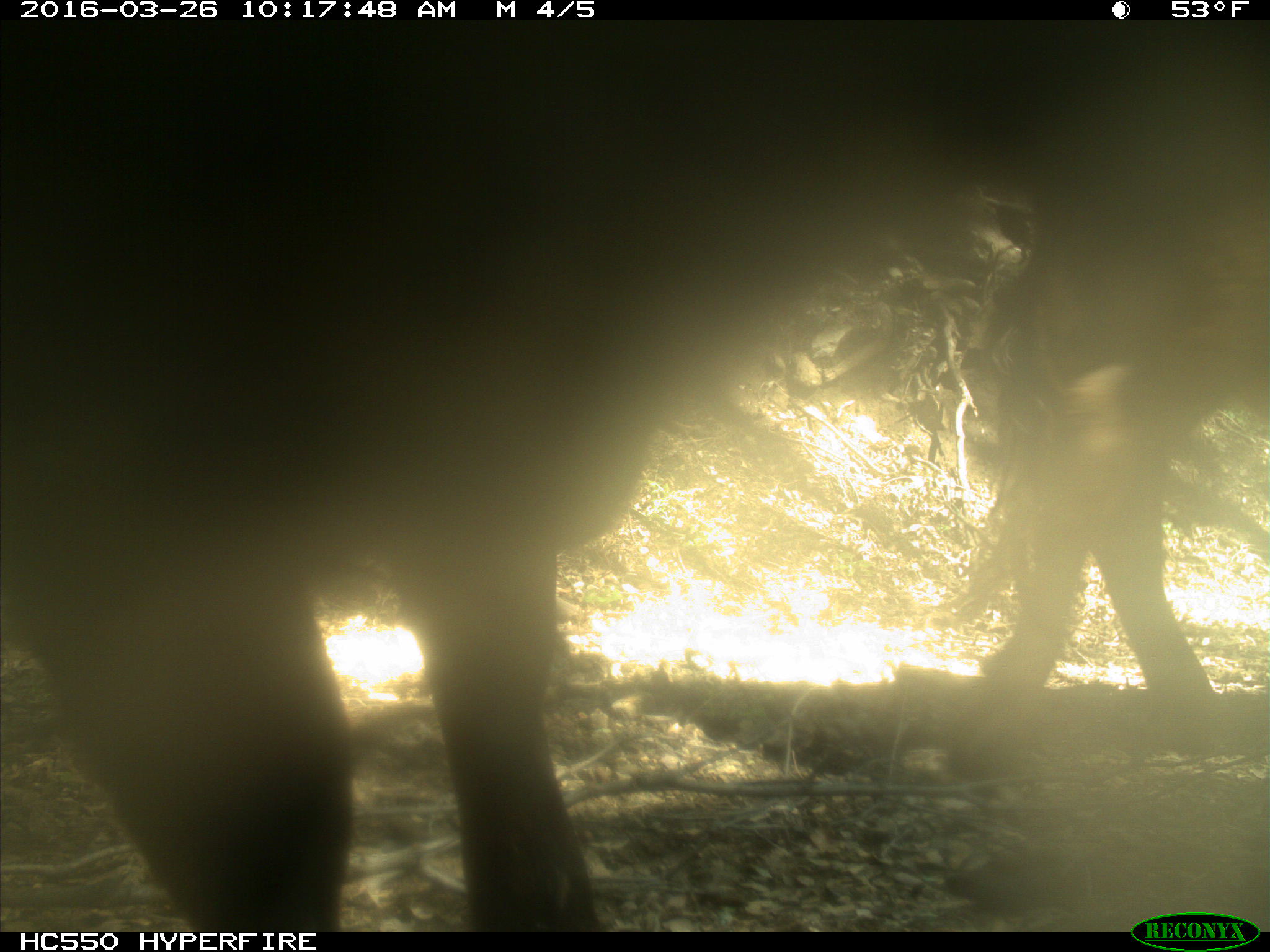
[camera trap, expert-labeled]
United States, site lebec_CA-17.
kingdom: Animalia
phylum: Chordata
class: Mammalia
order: Artiodactyla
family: Bovidae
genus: Bos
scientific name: Bos taurus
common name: domestic cow